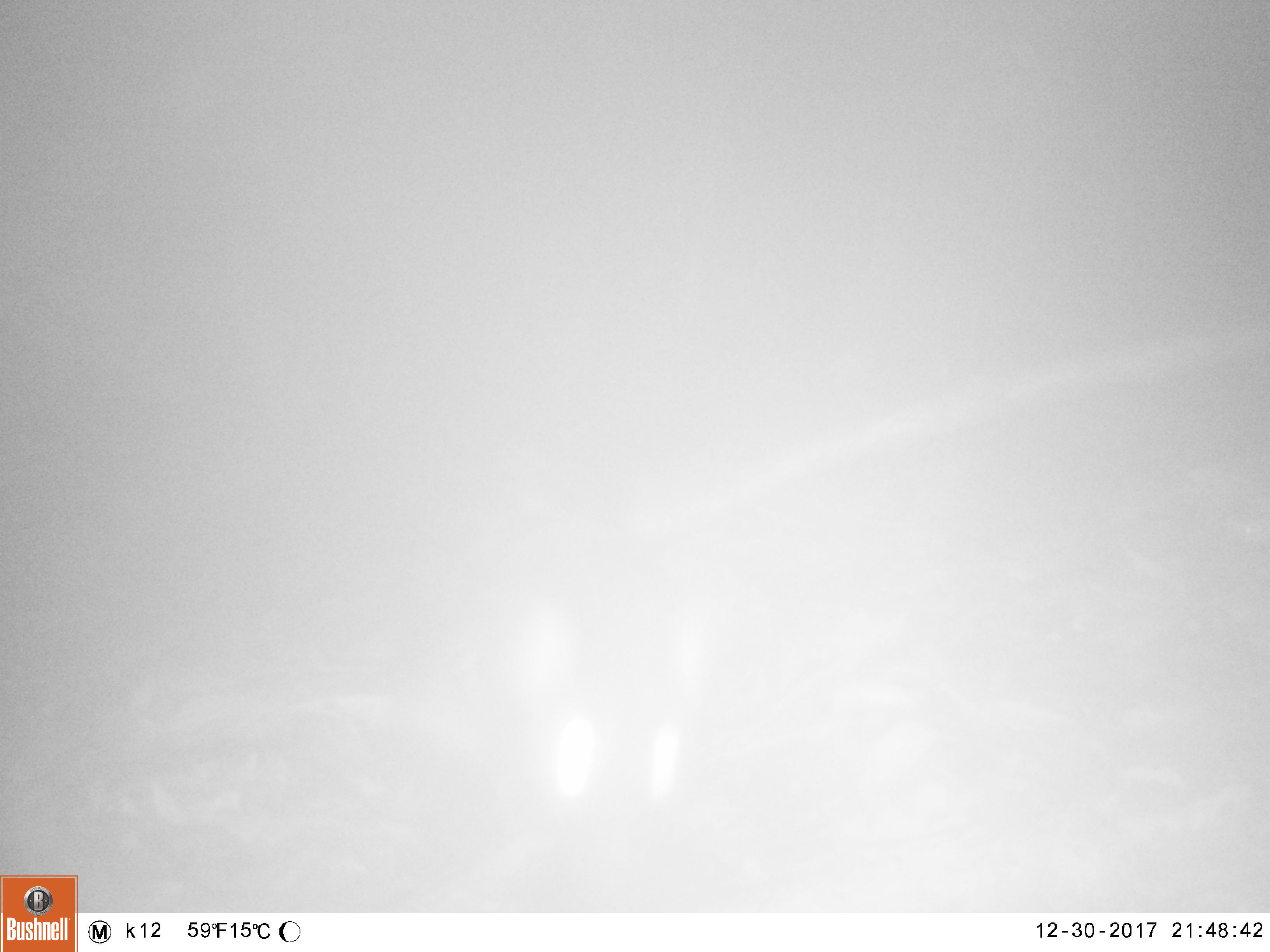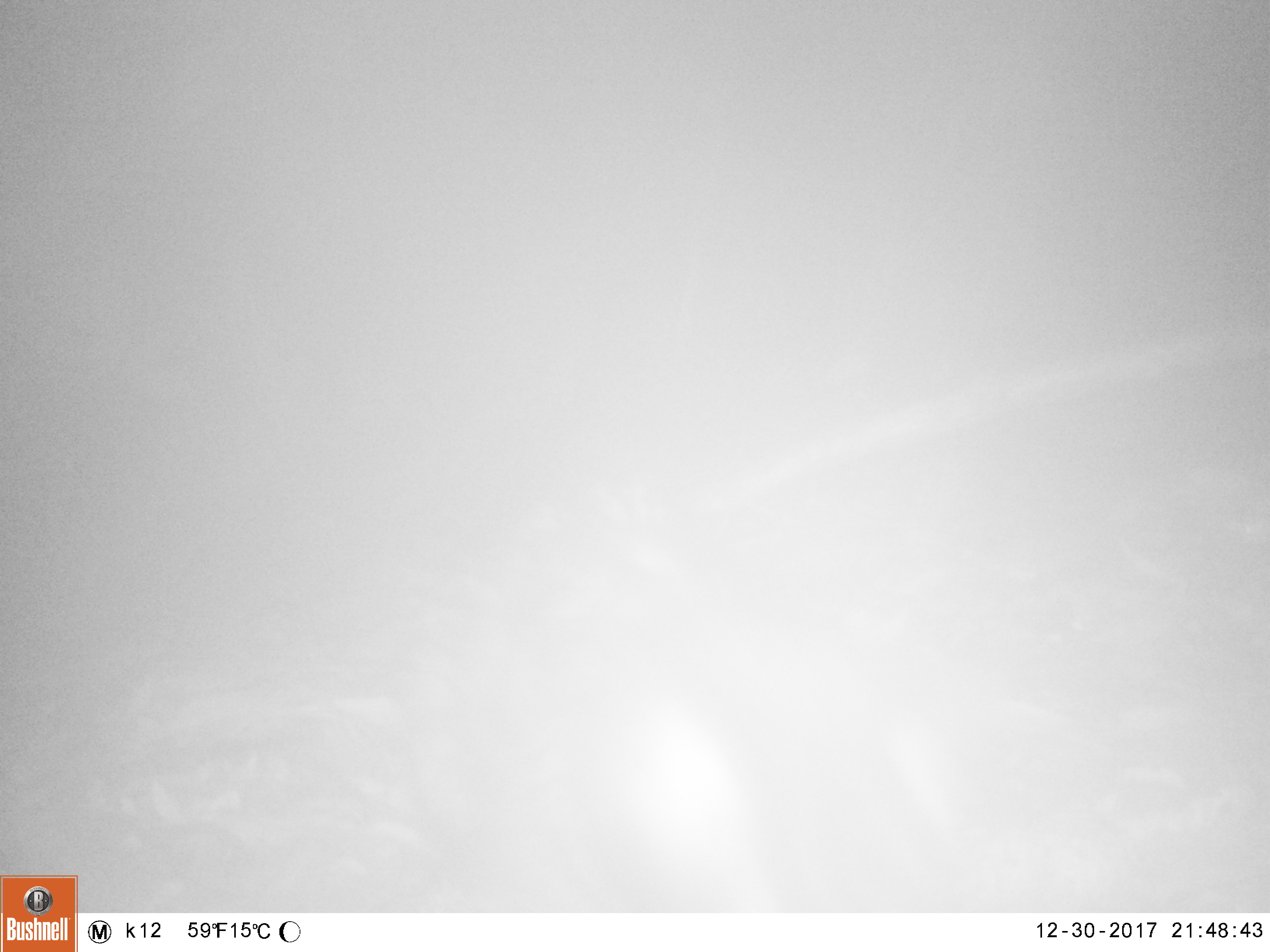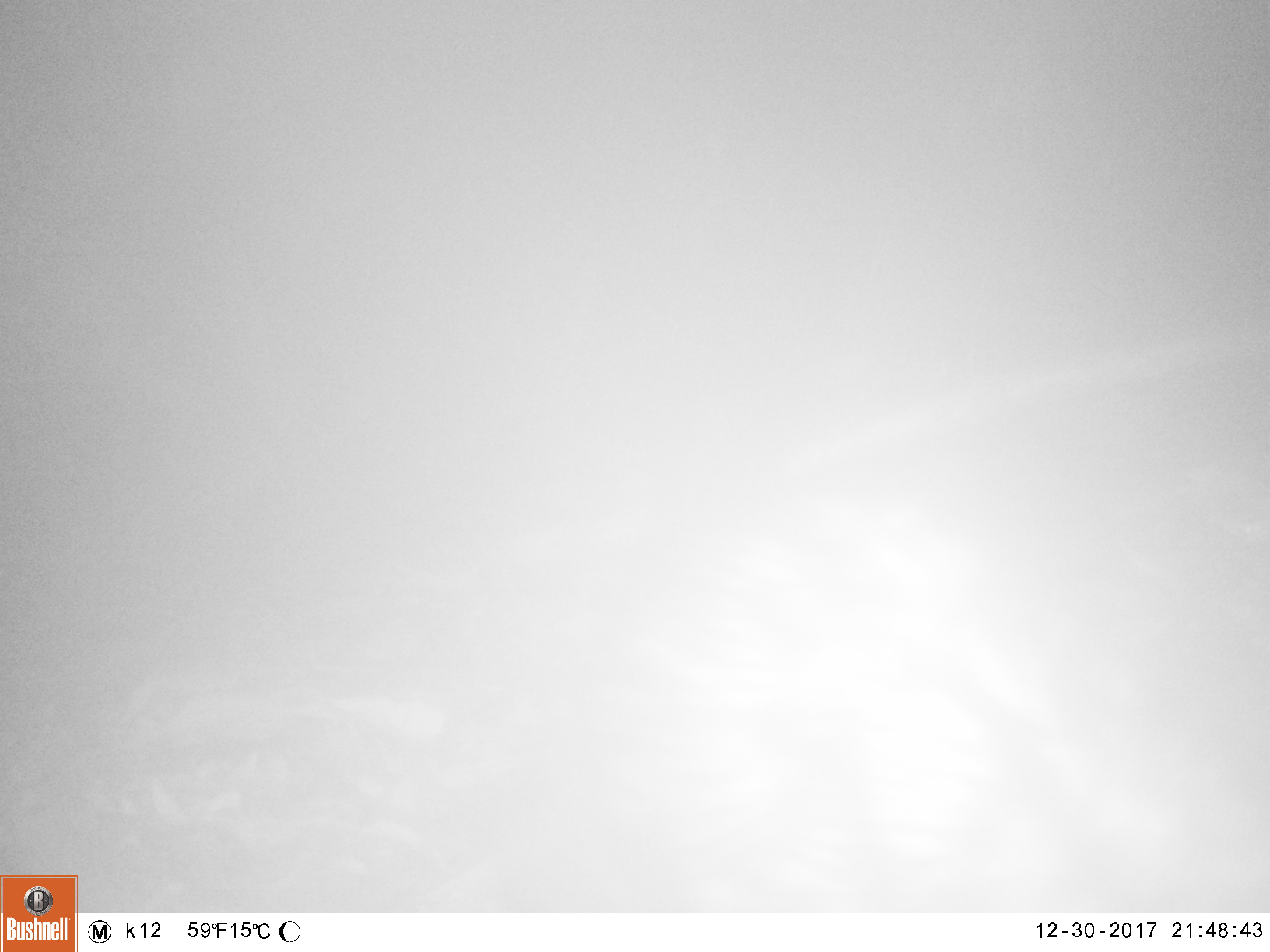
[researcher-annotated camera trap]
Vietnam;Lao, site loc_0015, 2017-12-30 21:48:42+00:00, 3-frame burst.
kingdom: Animalia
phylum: Chordata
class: Mammalia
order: Carnivora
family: Viverridae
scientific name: Paradoxurinae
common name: palm civet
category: unidentified palm civet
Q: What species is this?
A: Unidentified palm civet (palm civet) (Paradoxurinae).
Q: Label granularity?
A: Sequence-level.